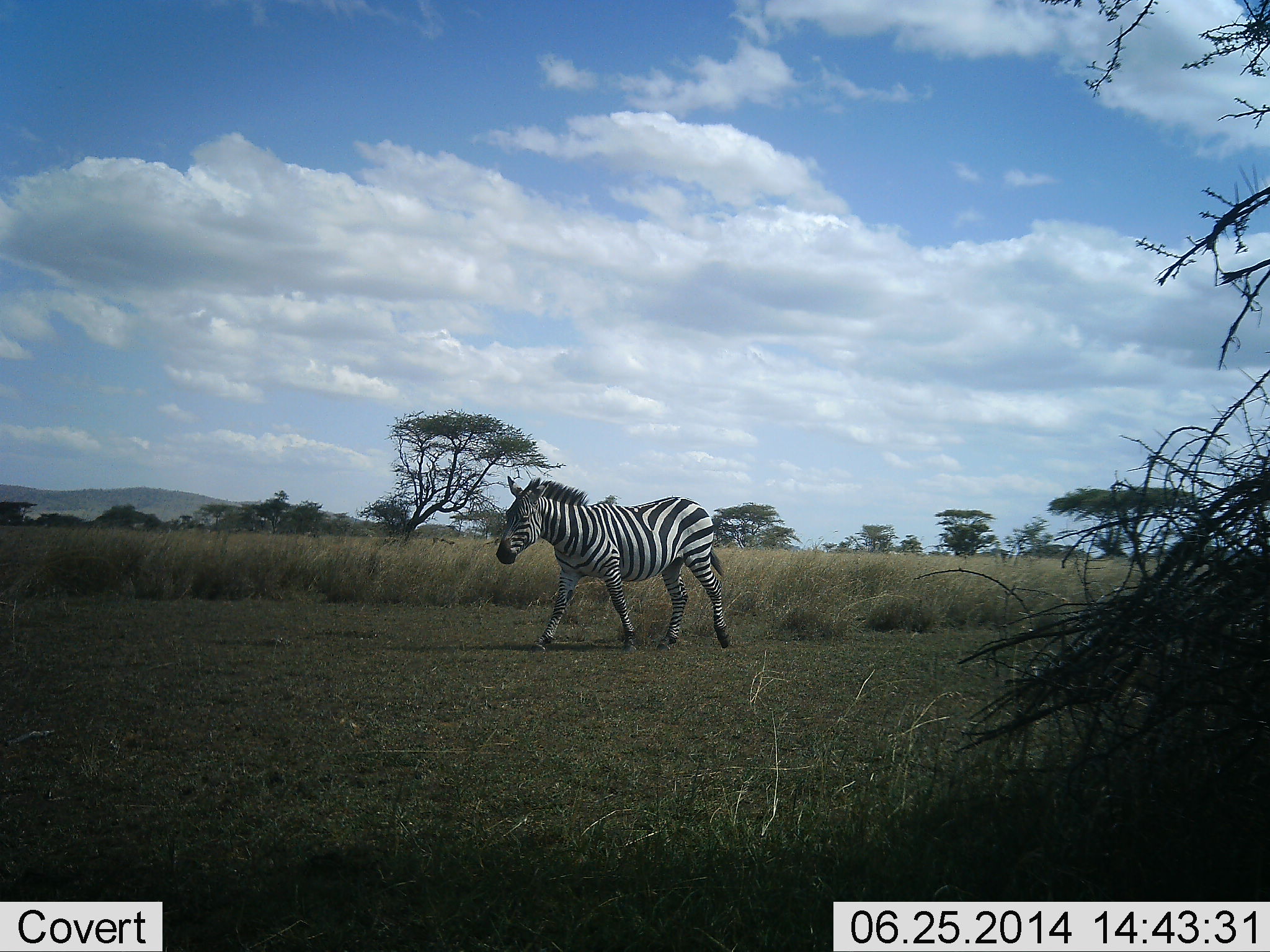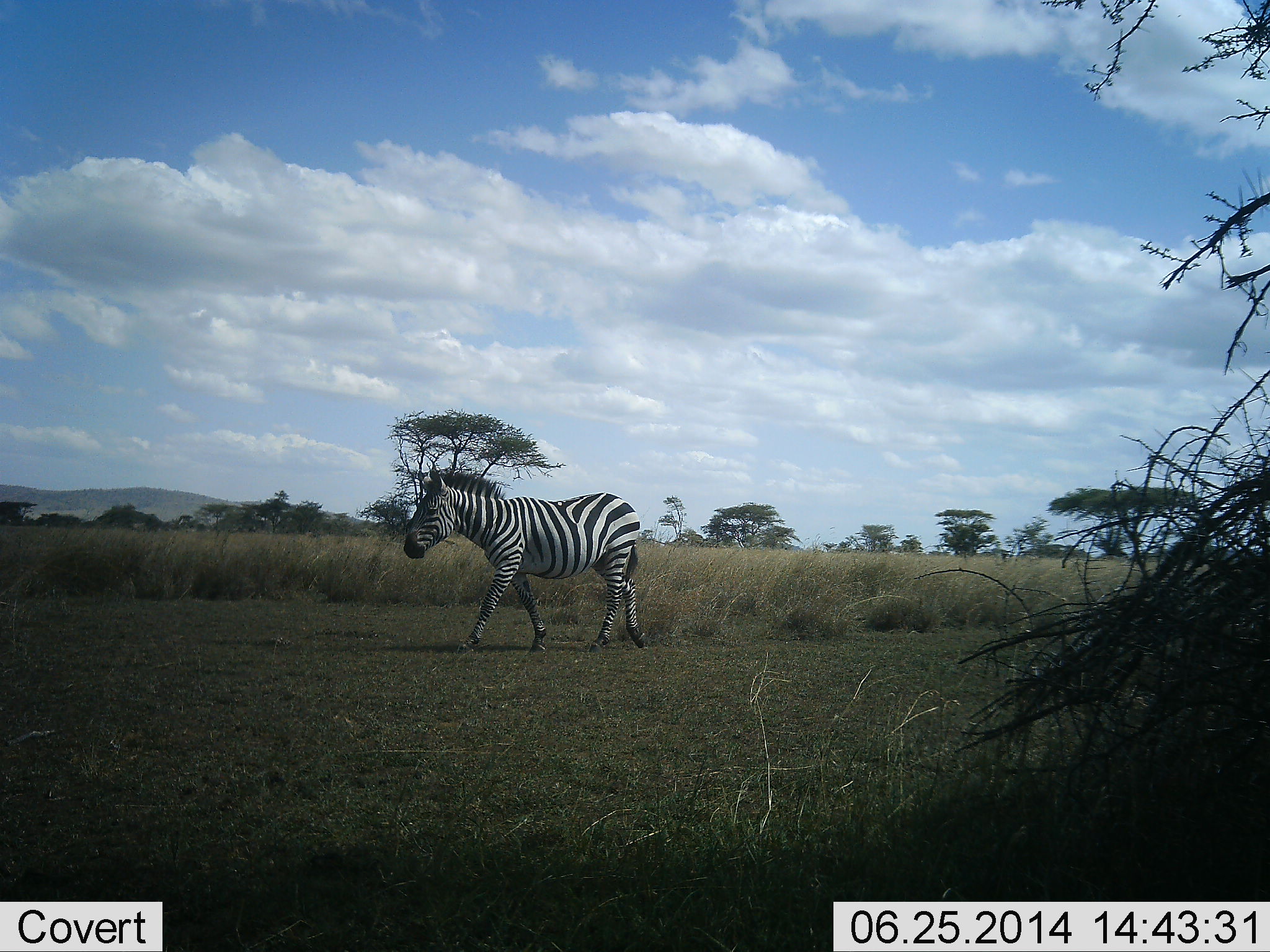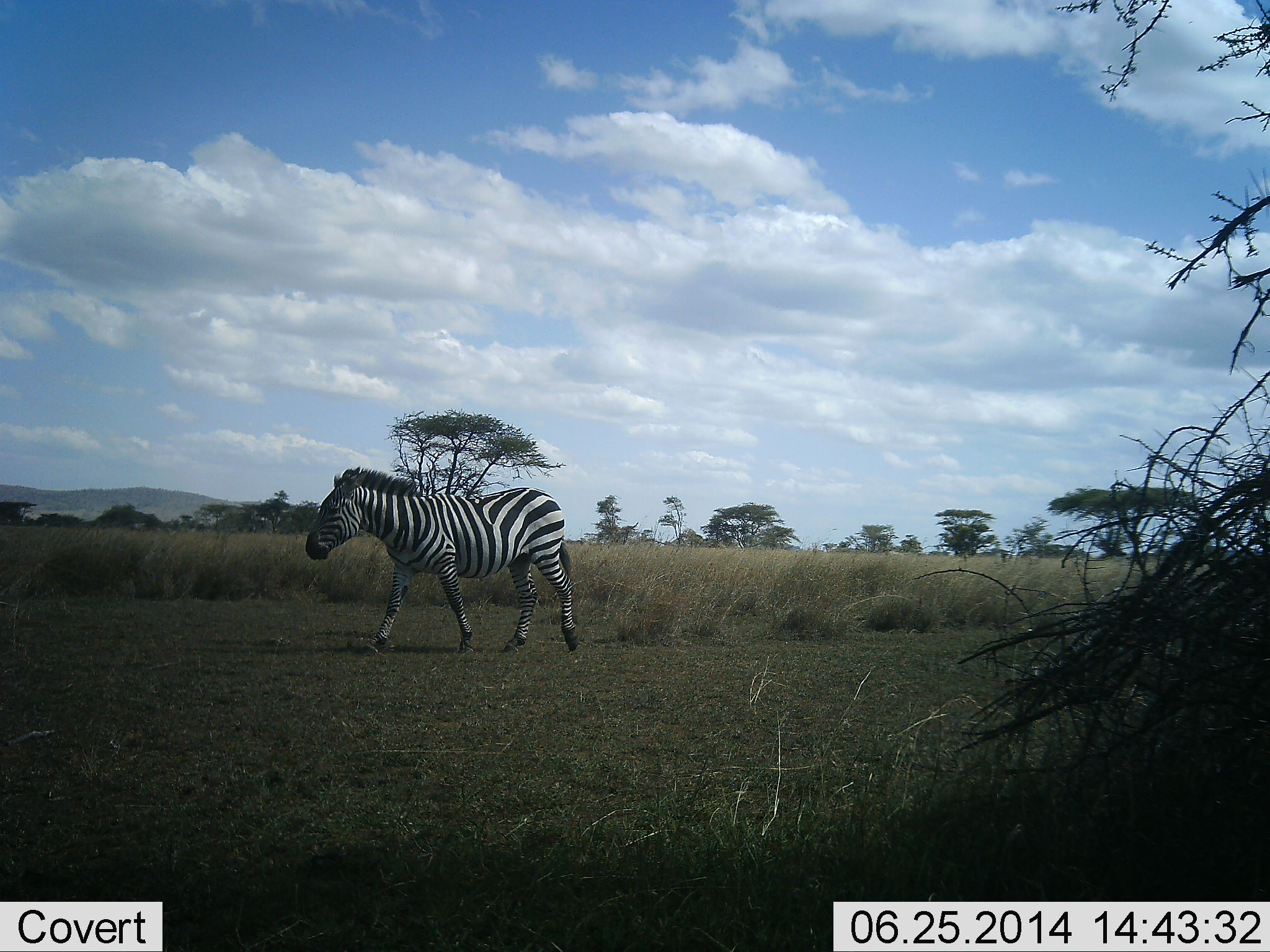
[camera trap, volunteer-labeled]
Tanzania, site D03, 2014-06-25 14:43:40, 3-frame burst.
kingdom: Animalia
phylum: Chordata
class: Mammalia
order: Perissodactyla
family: Equidae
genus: Equus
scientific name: Equus quagga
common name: plains zebra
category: zebra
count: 1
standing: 0%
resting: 0%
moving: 100%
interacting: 0%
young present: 0%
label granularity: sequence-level